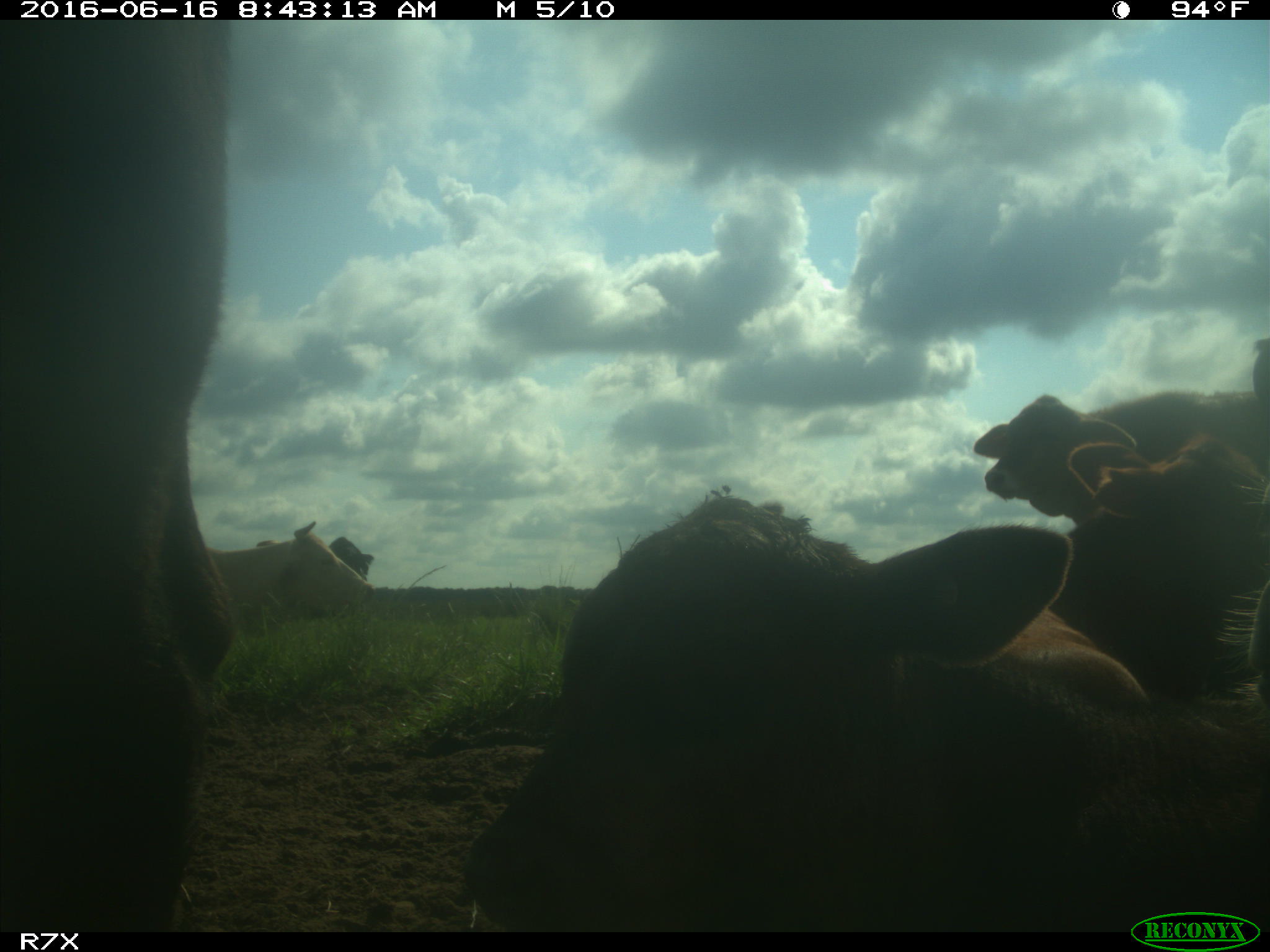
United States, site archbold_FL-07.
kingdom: Animalia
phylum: Chordata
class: Mammalia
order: Artiodactyla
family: Bovidae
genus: Bos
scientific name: Bos taurus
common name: domestic cow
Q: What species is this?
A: Bos taurus (domestic cow).